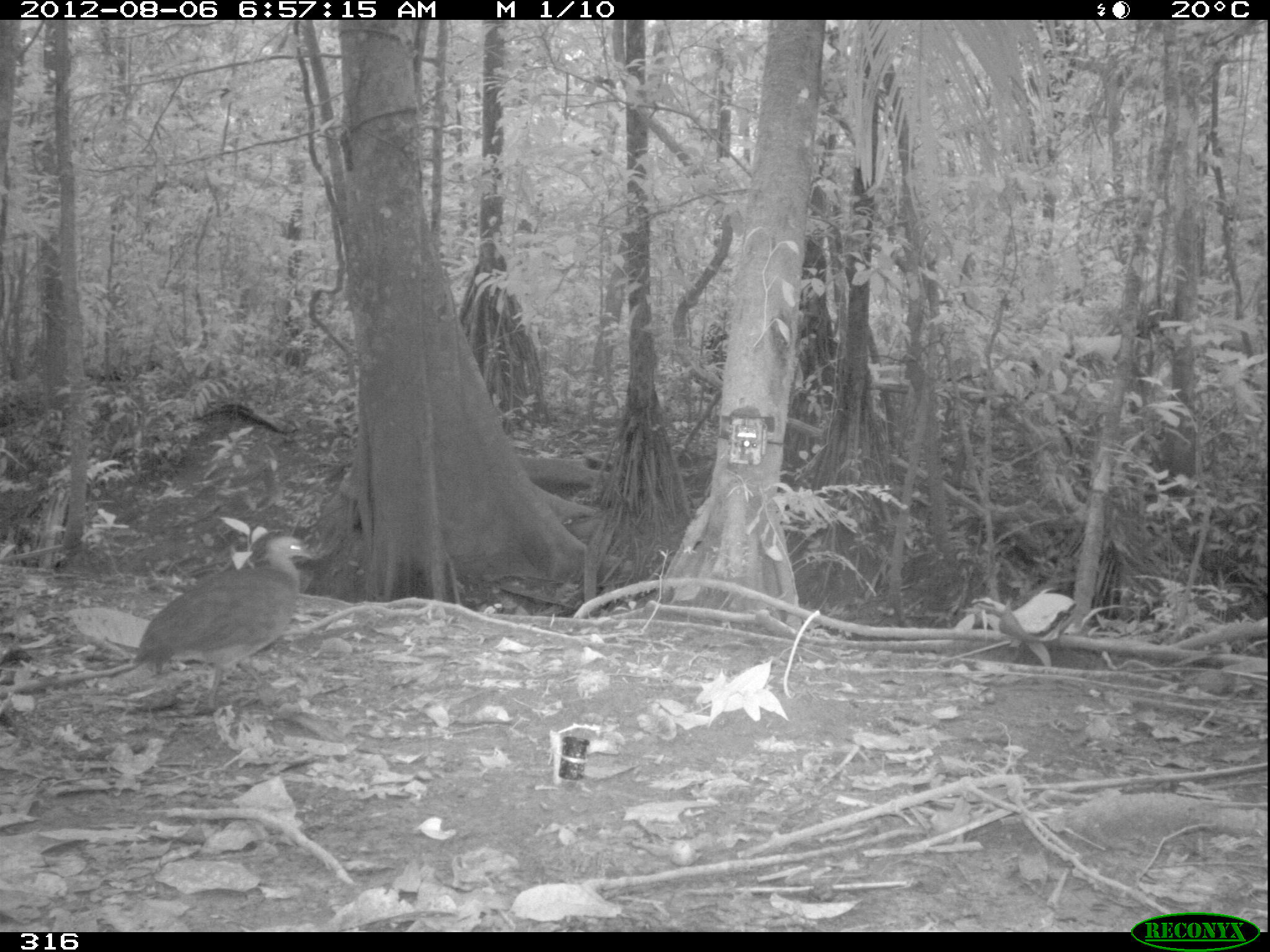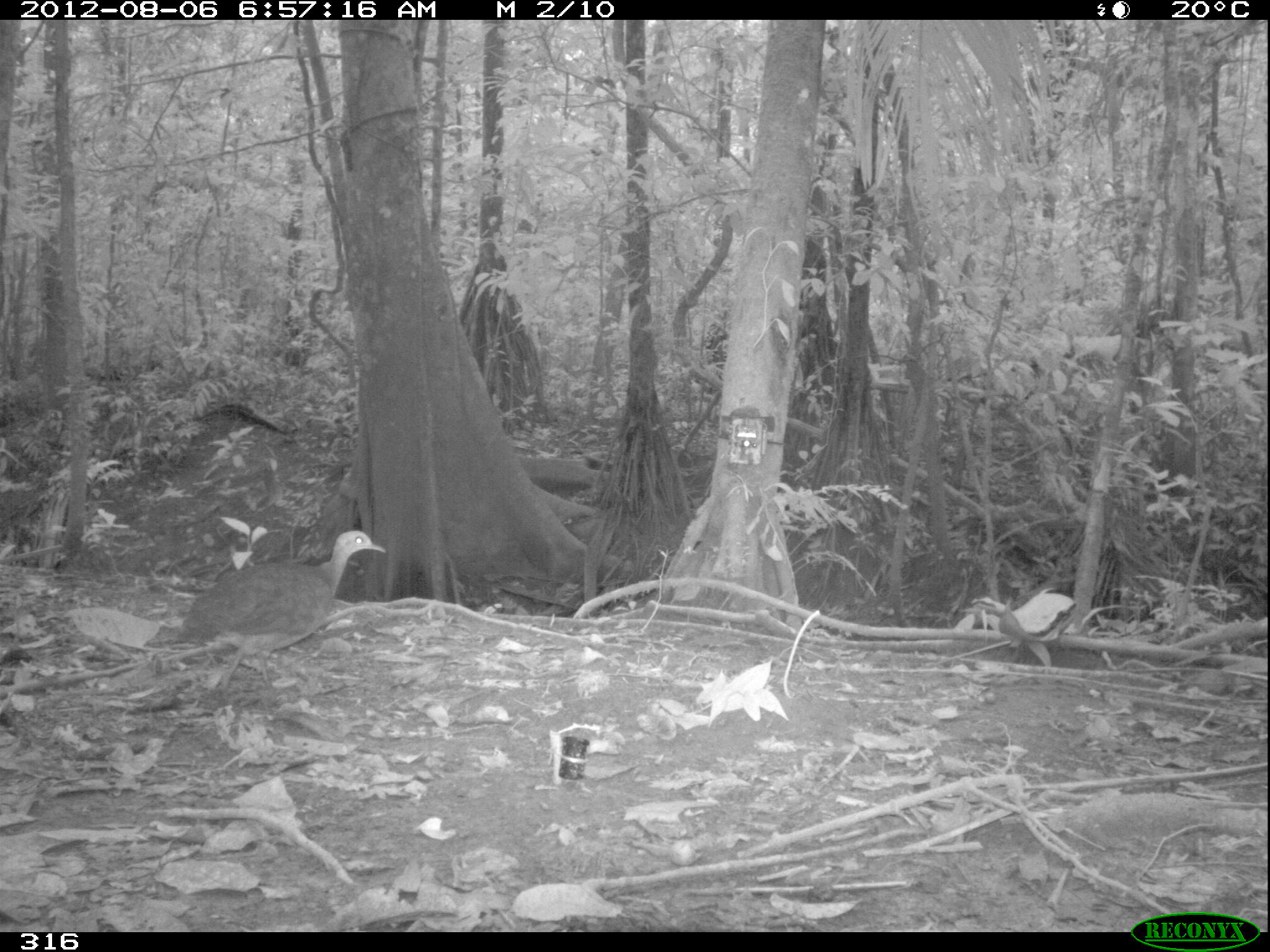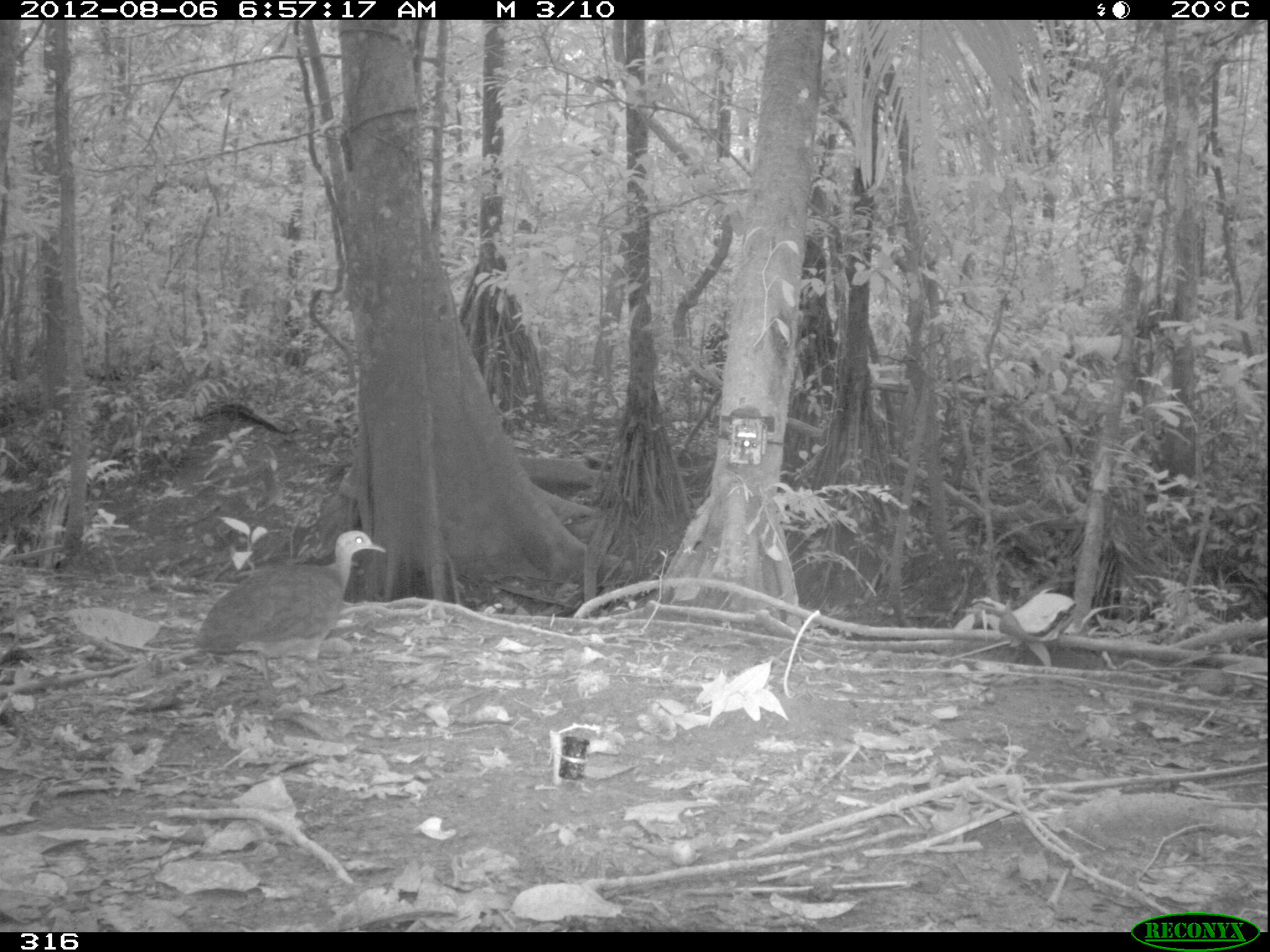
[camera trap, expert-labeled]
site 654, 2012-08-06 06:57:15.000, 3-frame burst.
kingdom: Animalia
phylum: Chordata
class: Aves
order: Galliformes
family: Phasianidae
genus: Alectoris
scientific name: Alectoris rufa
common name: red-legged partridge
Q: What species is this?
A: Alectoris rufa (red-legged partridge).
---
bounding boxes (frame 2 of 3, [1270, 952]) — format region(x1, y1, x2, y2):
alectoris rufa: region(170, 530, 385, 692)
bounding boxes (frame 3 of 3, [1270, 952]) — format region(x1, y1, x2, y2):
alectoris rufa: region(189, 531, 385, 692)